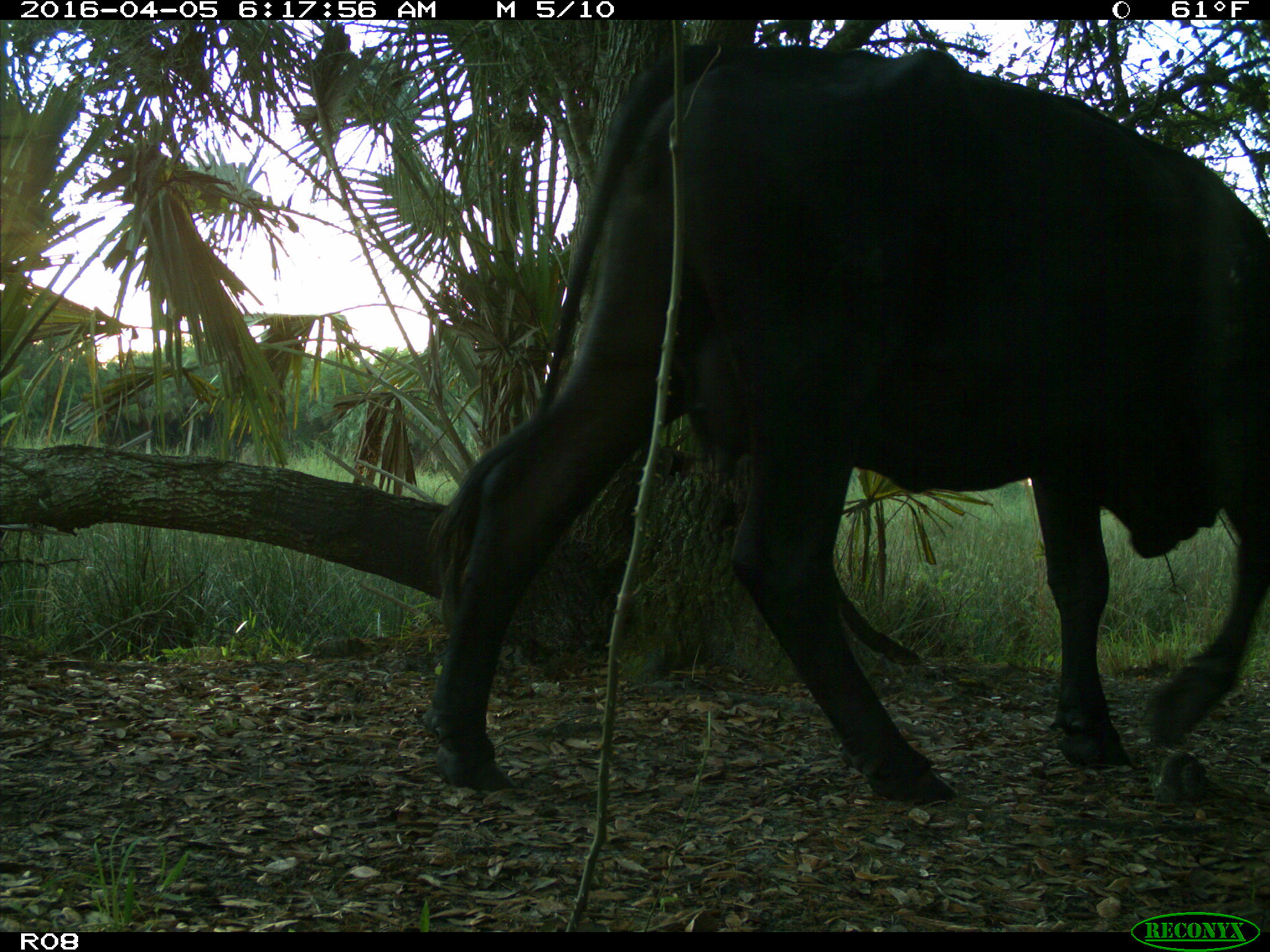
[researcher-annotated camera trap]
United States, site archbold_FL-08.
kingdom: Animalia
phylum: Chordata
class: Mammalia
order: Artiodactyla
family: Bovidae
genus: Bos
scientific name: Bos taurus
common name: domestic cow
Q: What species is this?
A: Bos taurus (domestic cow).